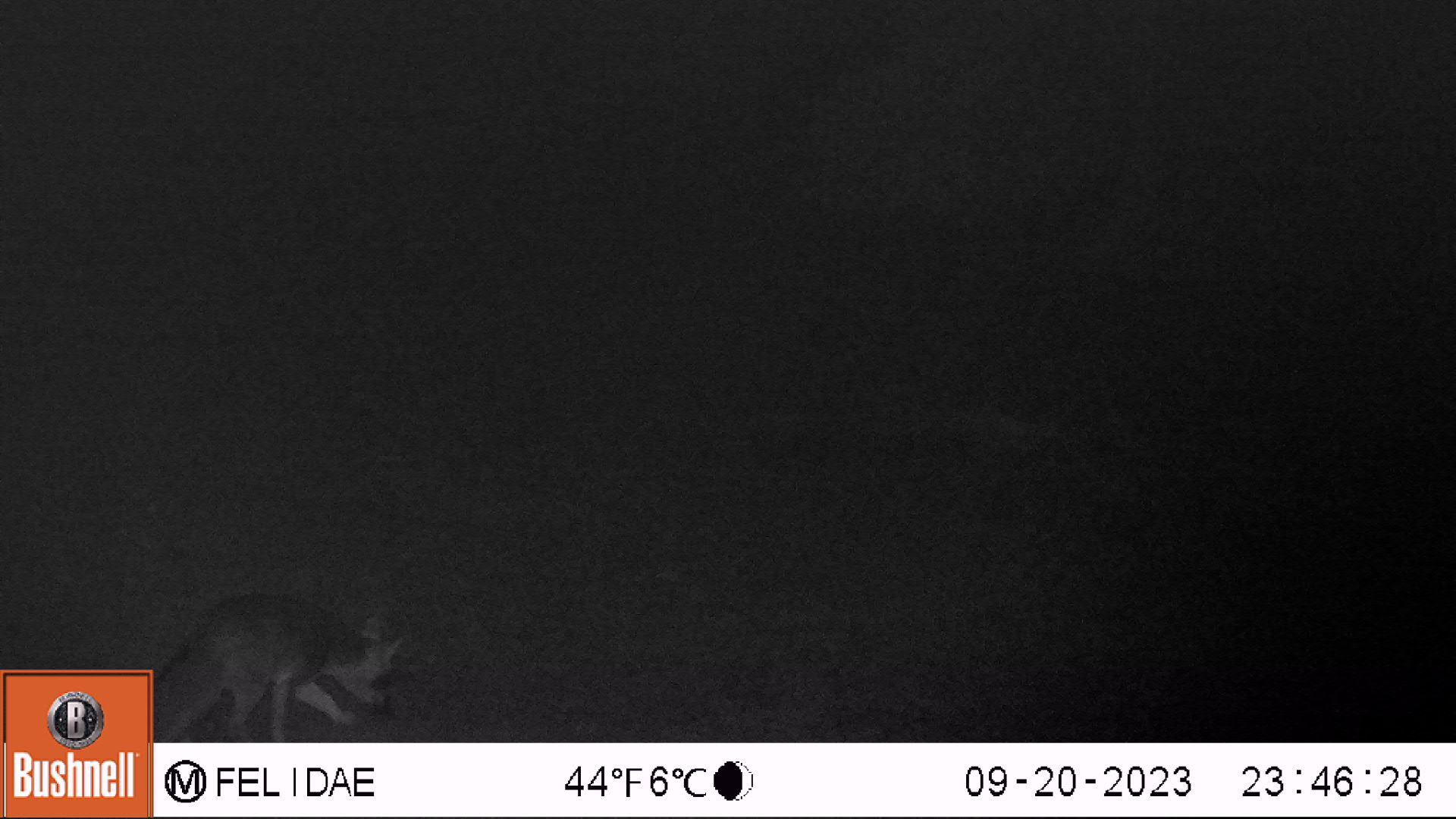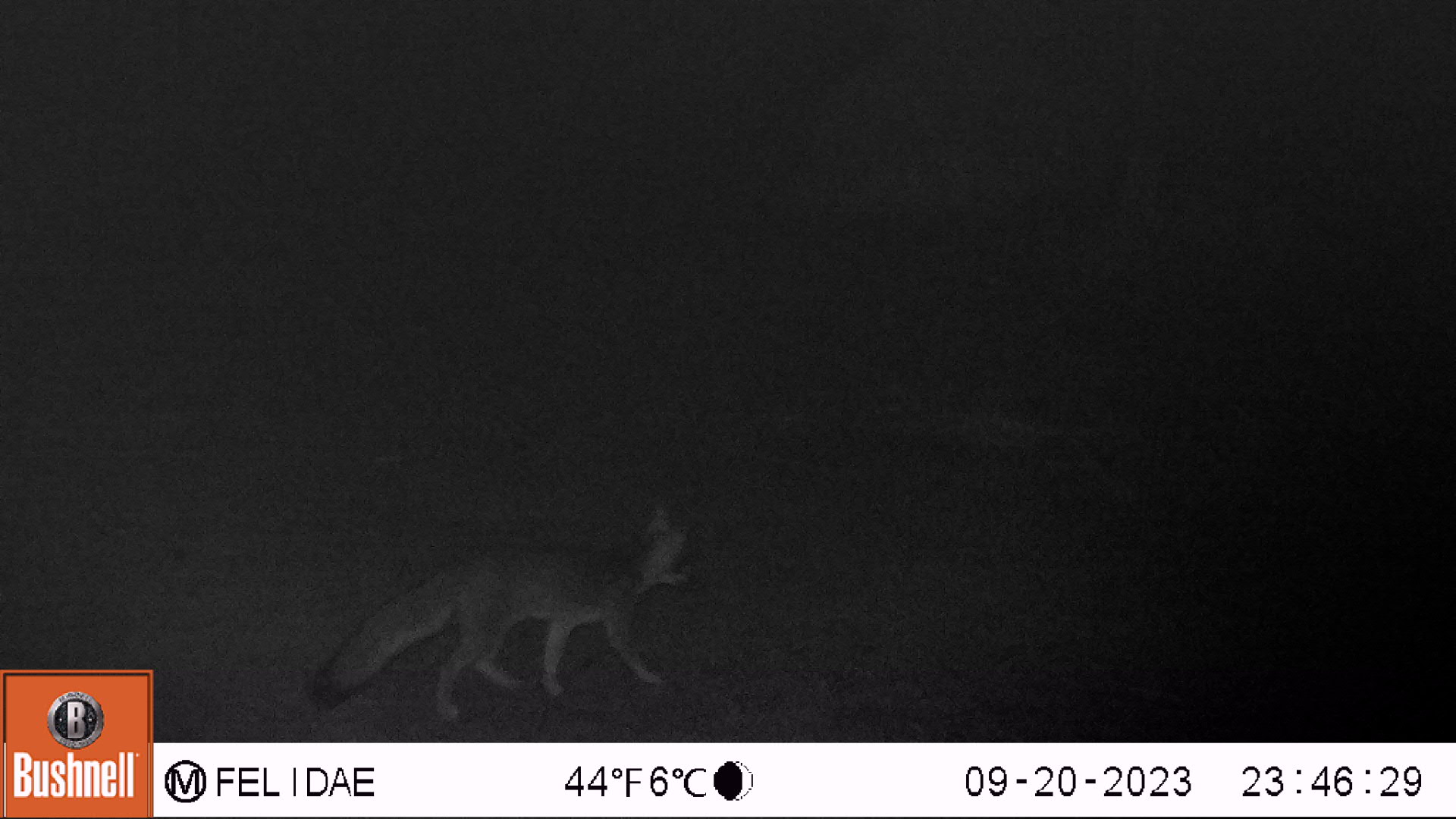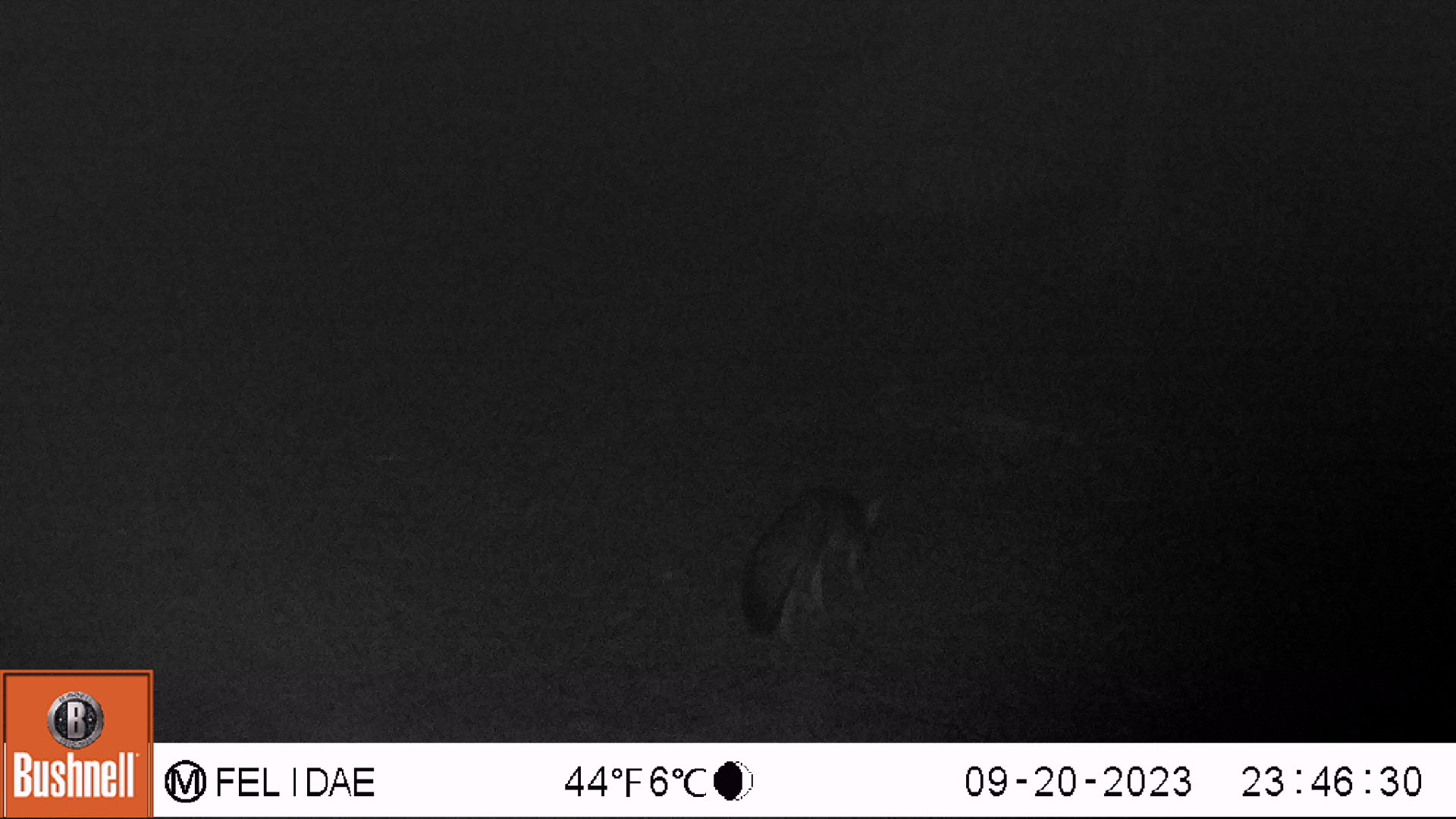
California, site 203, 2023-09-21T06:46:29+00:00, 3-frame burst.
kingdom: Animalia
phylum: Chordata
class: Mammalia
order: Carnivora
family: Canidae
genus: Urocyon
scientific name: Urocyon cinereoargenteus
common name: gray fox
Gray fox (Urocyon cinereoargenteus).